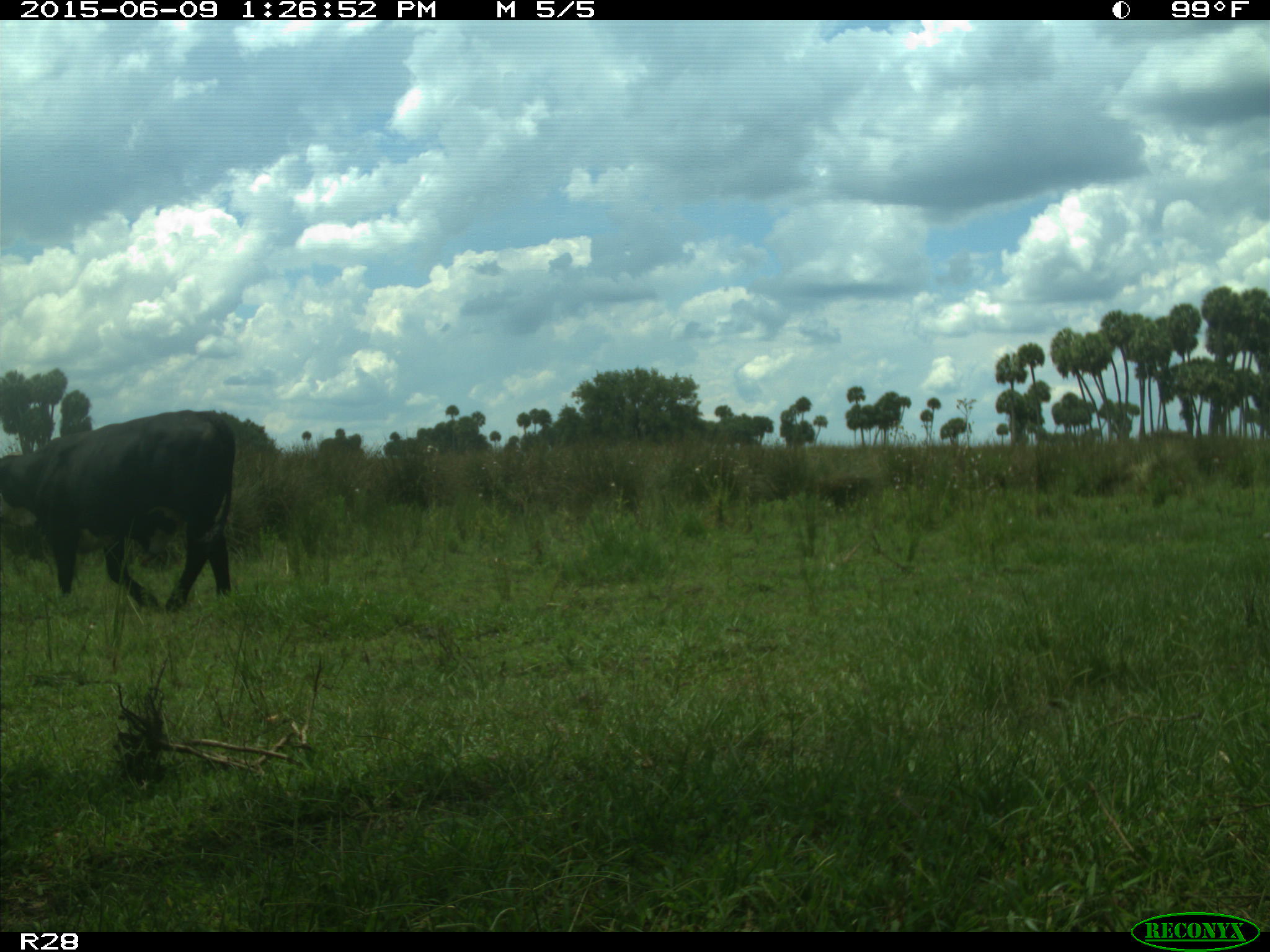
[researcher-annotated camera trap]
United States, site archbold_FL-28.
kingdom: Animalia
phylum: Chordata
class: Mammalia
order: Artiodactyla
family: Bovidae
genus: Bos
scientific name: Bos taurus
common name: domestic cow